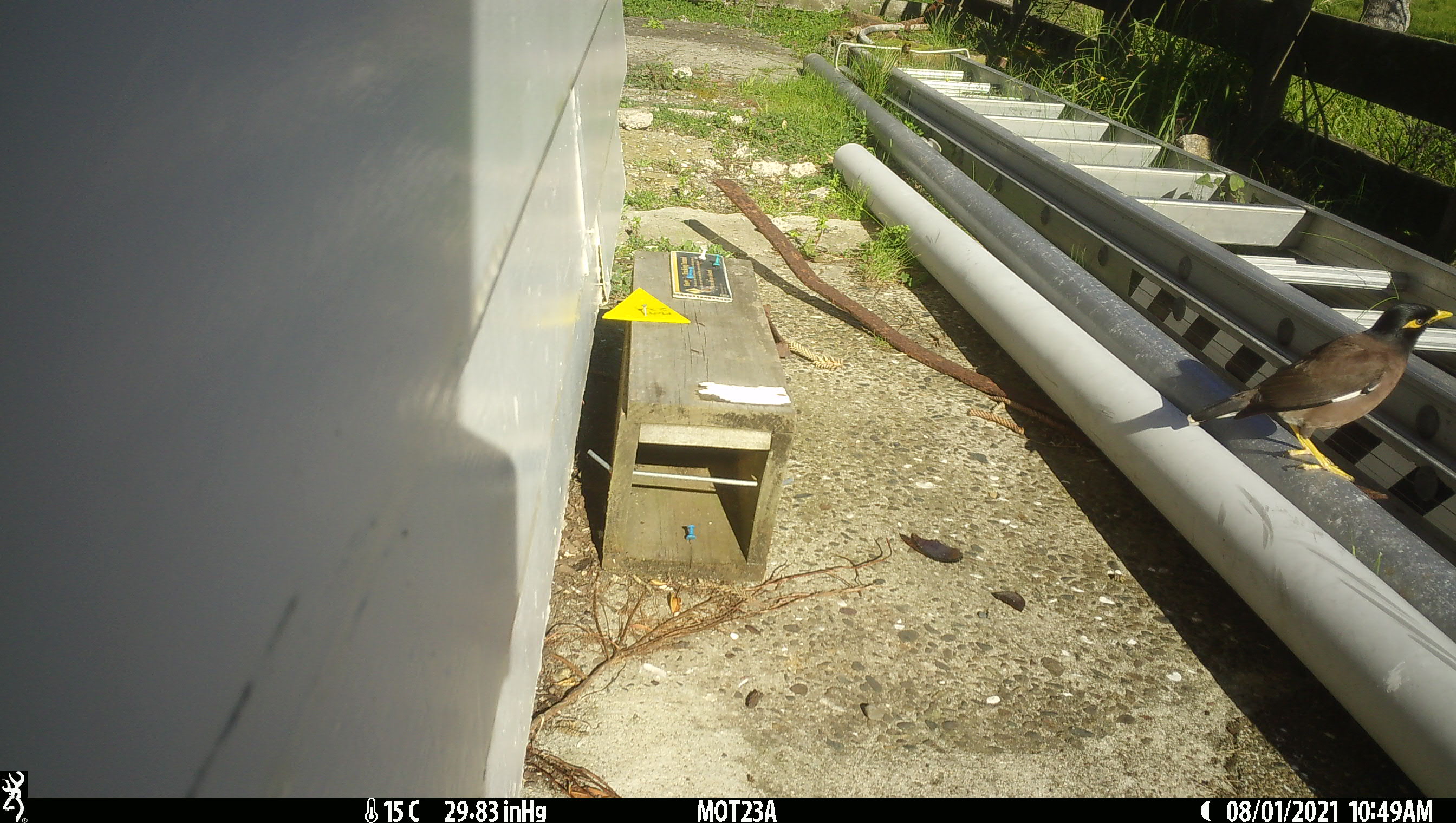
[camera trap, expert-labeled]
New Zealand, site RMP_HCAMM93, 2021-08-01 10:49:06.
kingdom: Animalia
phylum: Chordata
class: Aves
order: Passeriformes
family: Sturnidae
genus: Acridotheres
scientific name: Acridotheres tristis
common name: common myna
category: myna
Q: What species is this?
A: Myna (common myna) (Acridotheres tristis).